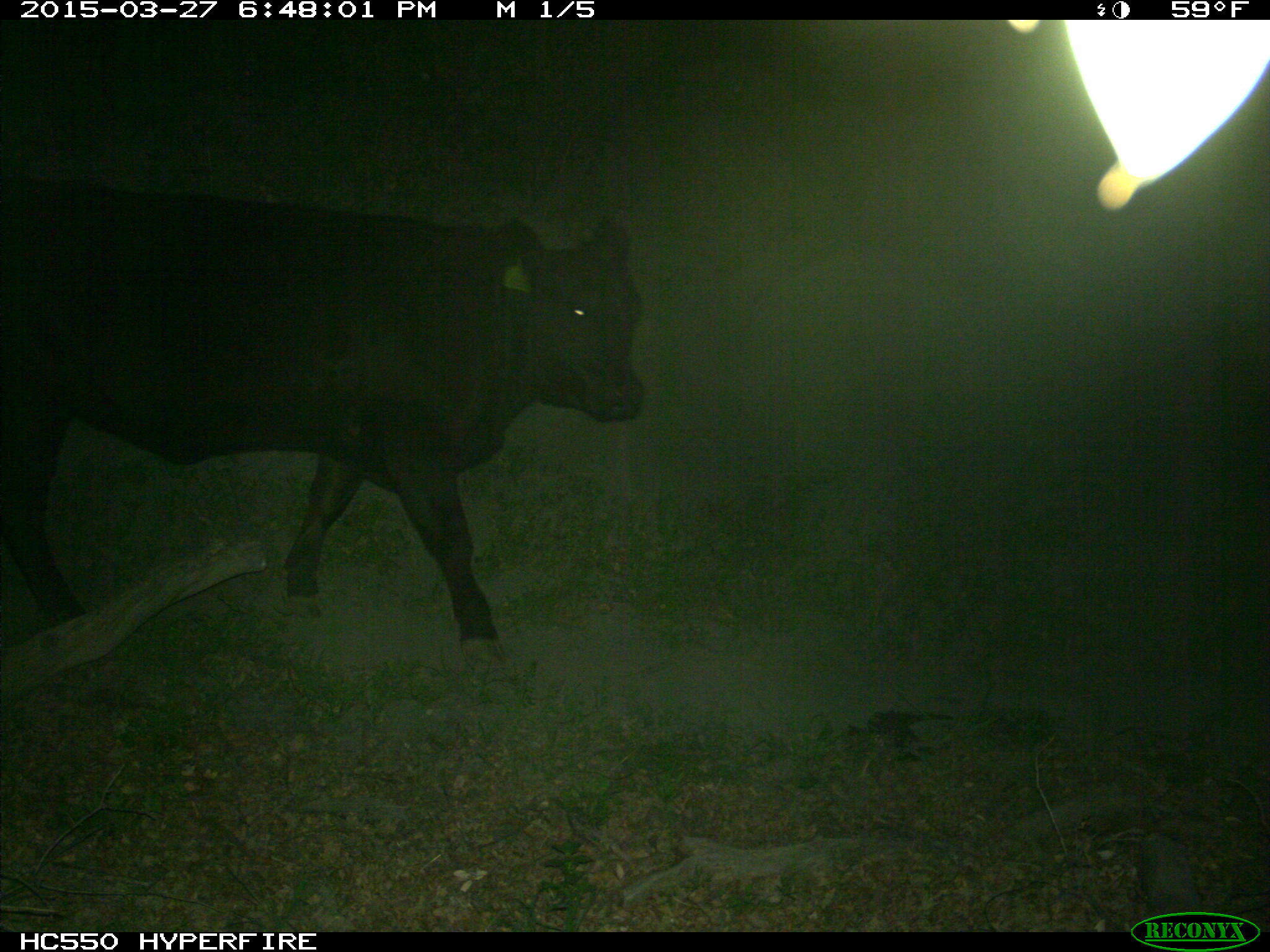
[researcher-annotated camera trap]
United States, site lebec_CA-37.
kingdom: Animalia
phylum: Chordata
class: Mammalia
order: Artiodactyla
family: Bovidae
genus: Bos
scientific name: Bos taurus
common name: domestic cow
Bos taurus (domestic cow).